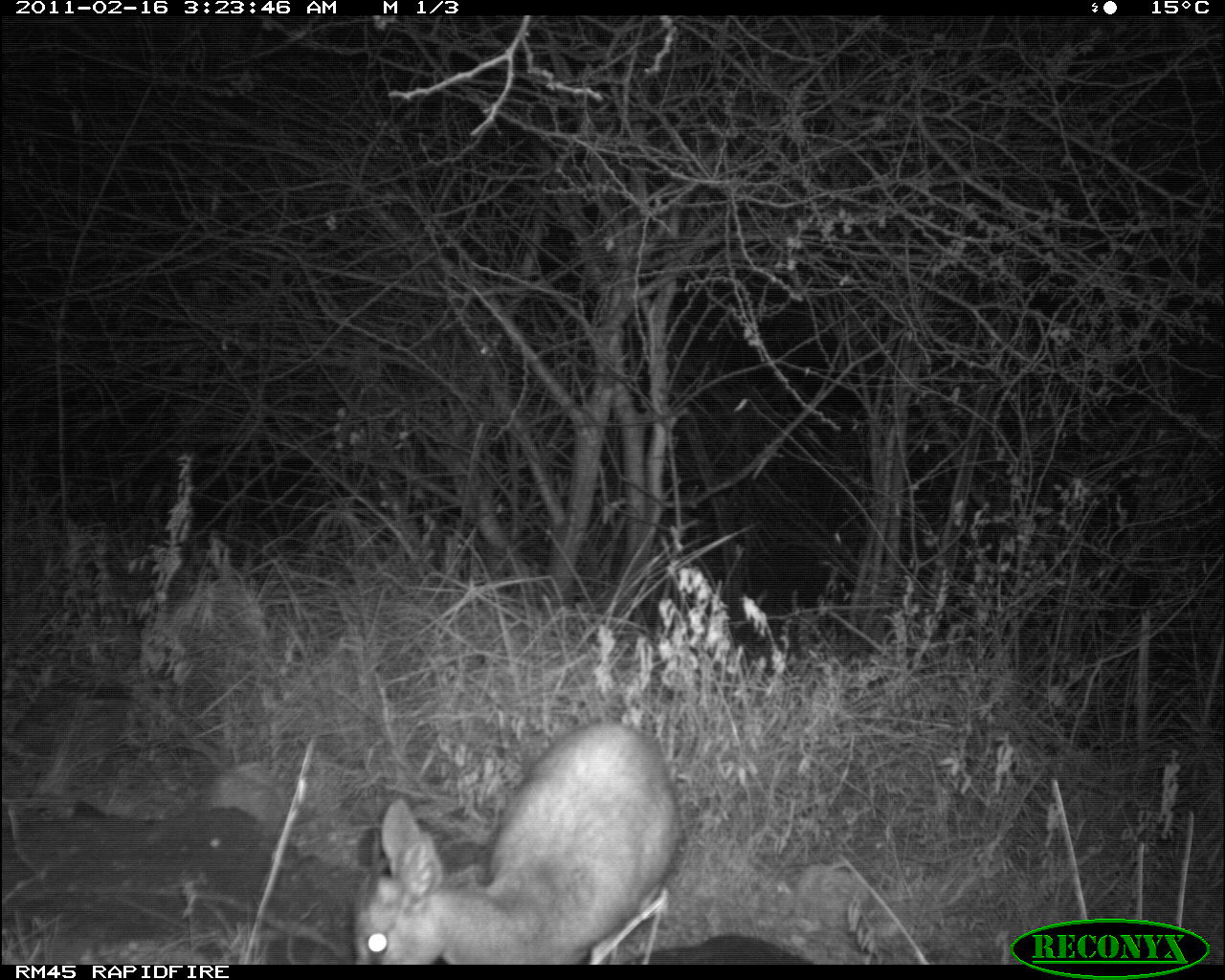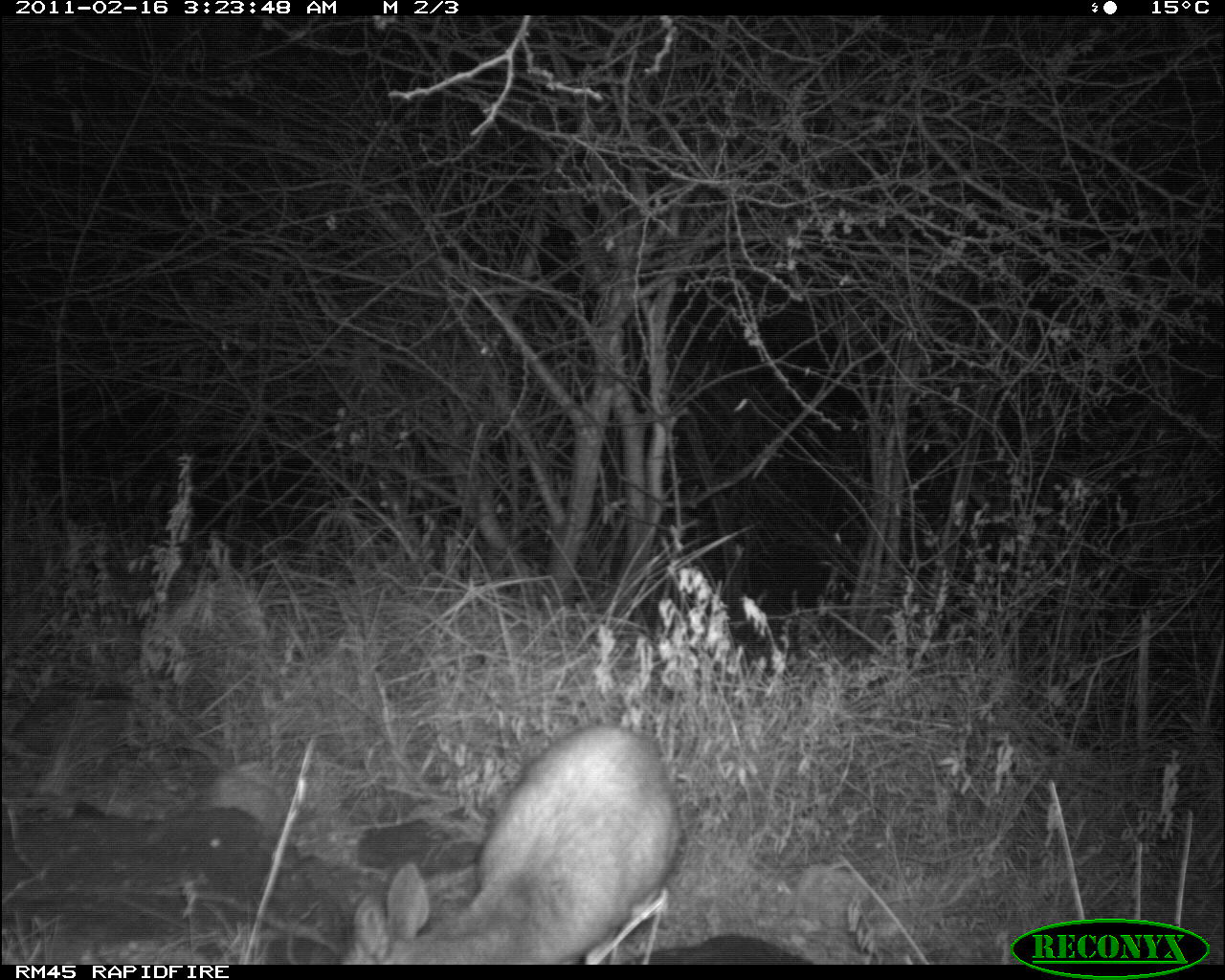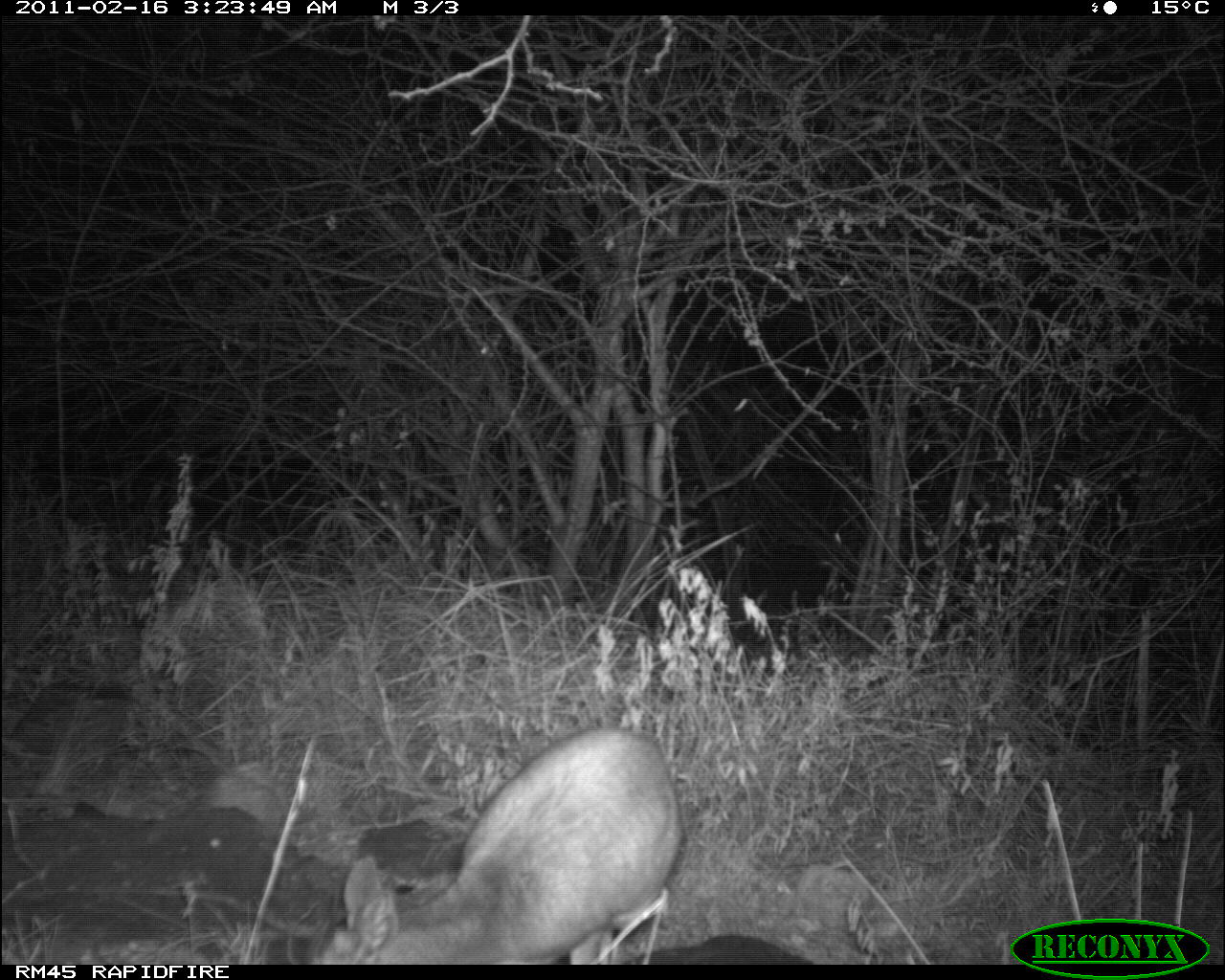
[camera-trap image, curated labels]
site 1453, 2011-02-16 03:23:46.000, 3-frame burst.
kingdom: Animalia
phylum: Chordata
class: Mammalia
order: Artiodactyla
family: Bovidae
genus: Madoqua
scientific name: Madoqua guentheri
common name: günther's dik-dik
Madoqua guentheri (günther's dik-dik), count 1.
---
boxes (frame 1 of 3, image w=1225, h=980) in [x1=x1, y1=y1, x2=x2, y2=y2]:
madoqua guentheri: [x1=355, y1=720, x2=676, y2=963]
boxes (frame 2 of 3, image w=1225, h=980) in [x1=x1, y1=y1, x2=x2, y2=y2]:
madoqua guentheri: [x1=340, y1=723, x2=681, y2=964]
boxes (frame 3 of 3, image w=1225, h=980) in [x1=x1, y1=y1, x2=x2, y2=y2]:
madoqua guentheri: [x1=316, y1=724, x2=680, y2=963]